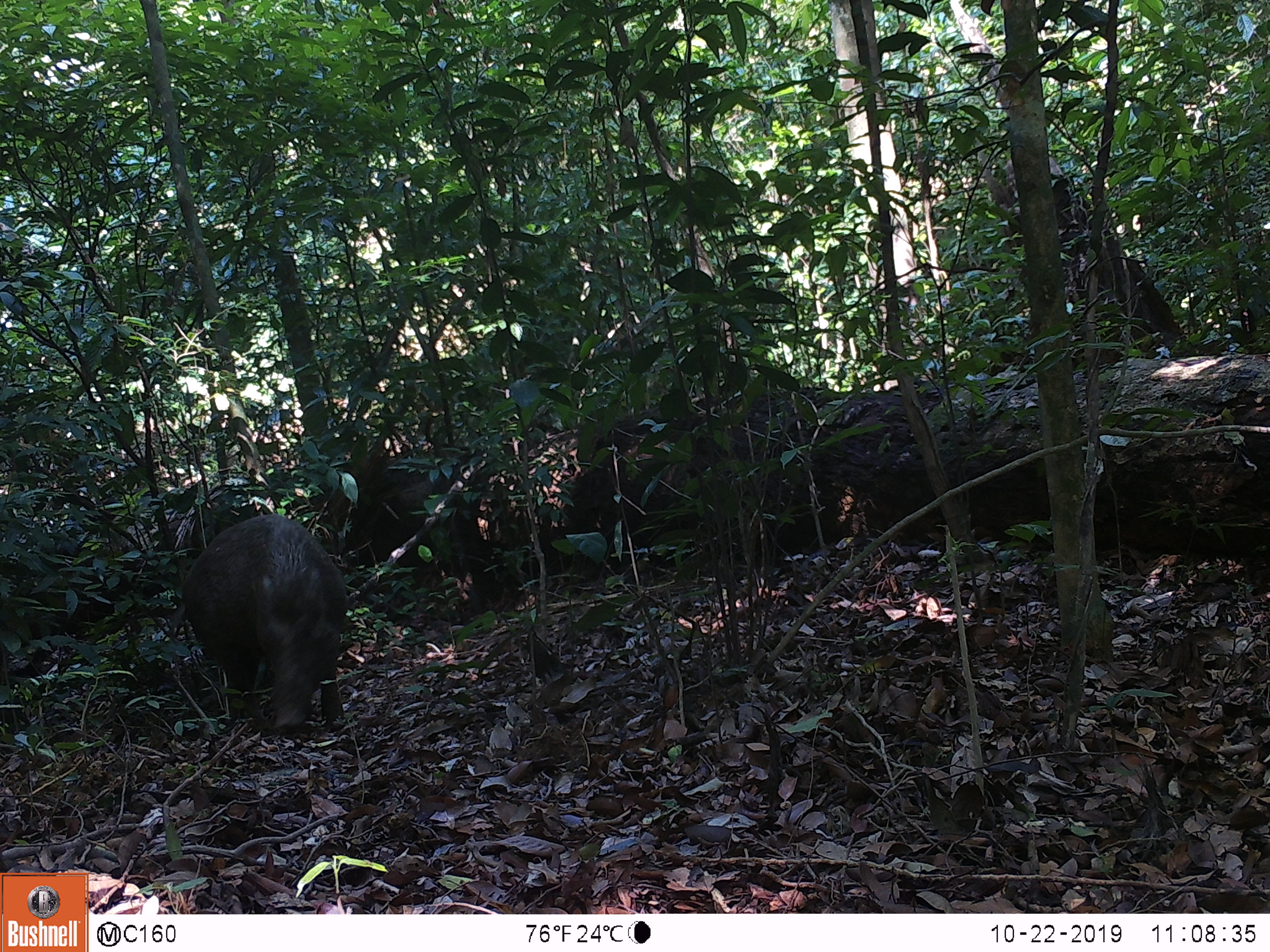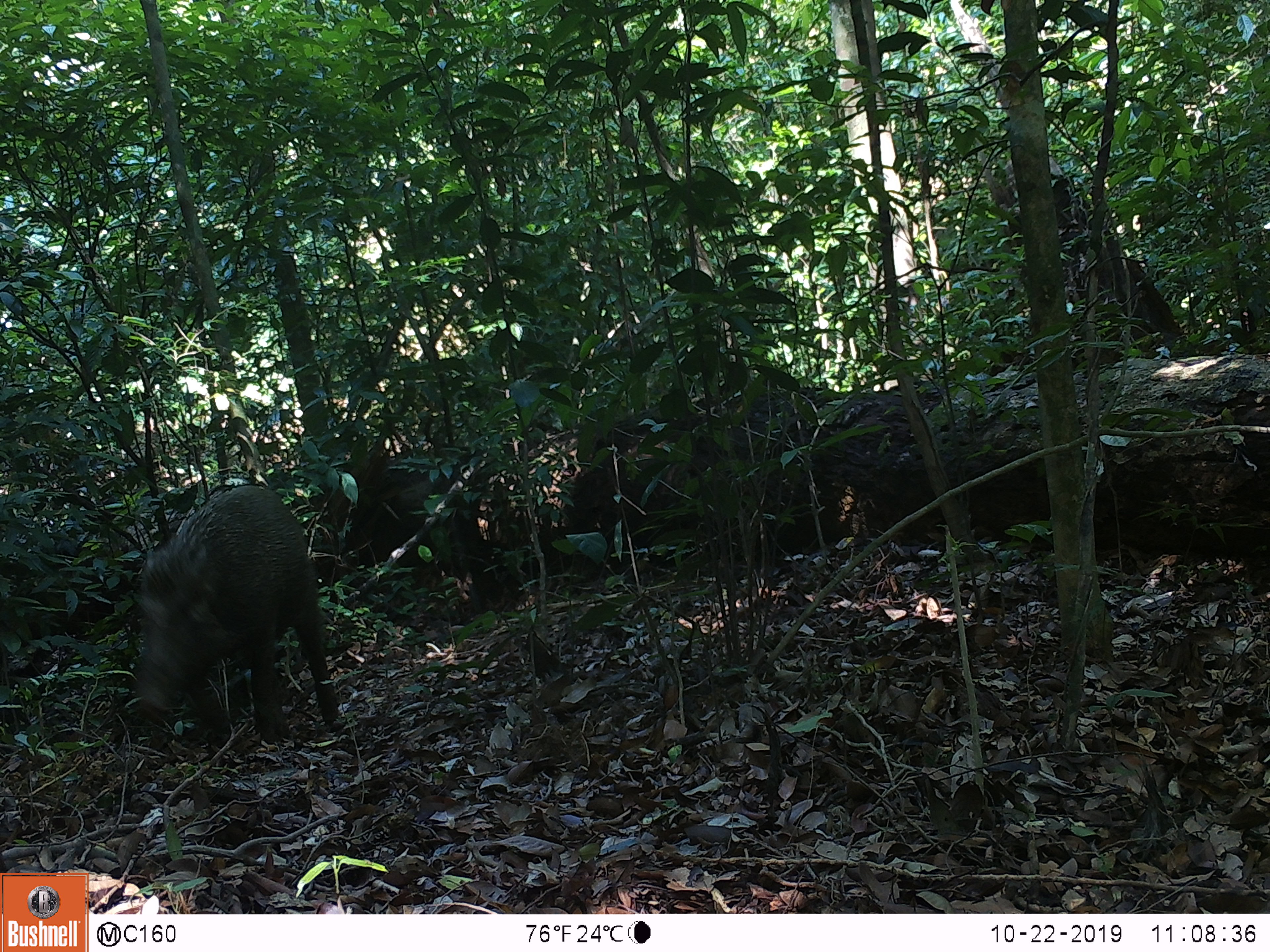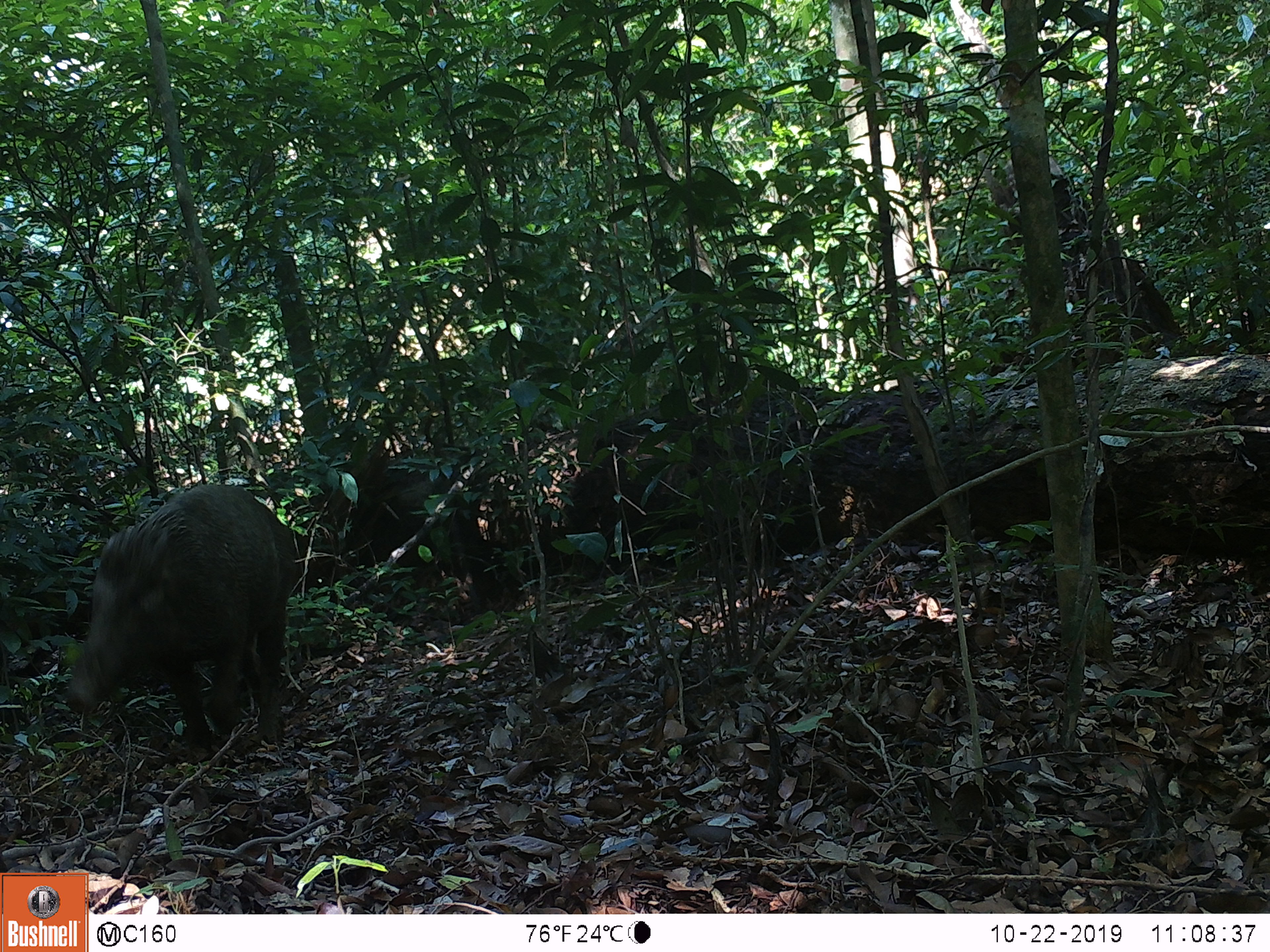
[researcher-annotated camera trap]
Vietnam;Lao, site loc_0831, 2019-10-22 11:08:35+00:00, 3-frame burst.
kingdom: Animalia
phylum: Chordata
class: Mammalia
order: Artiodactyla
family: Suidae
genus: Sus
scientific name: Sus scrofa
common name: eurasian wild pig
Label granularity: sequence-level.